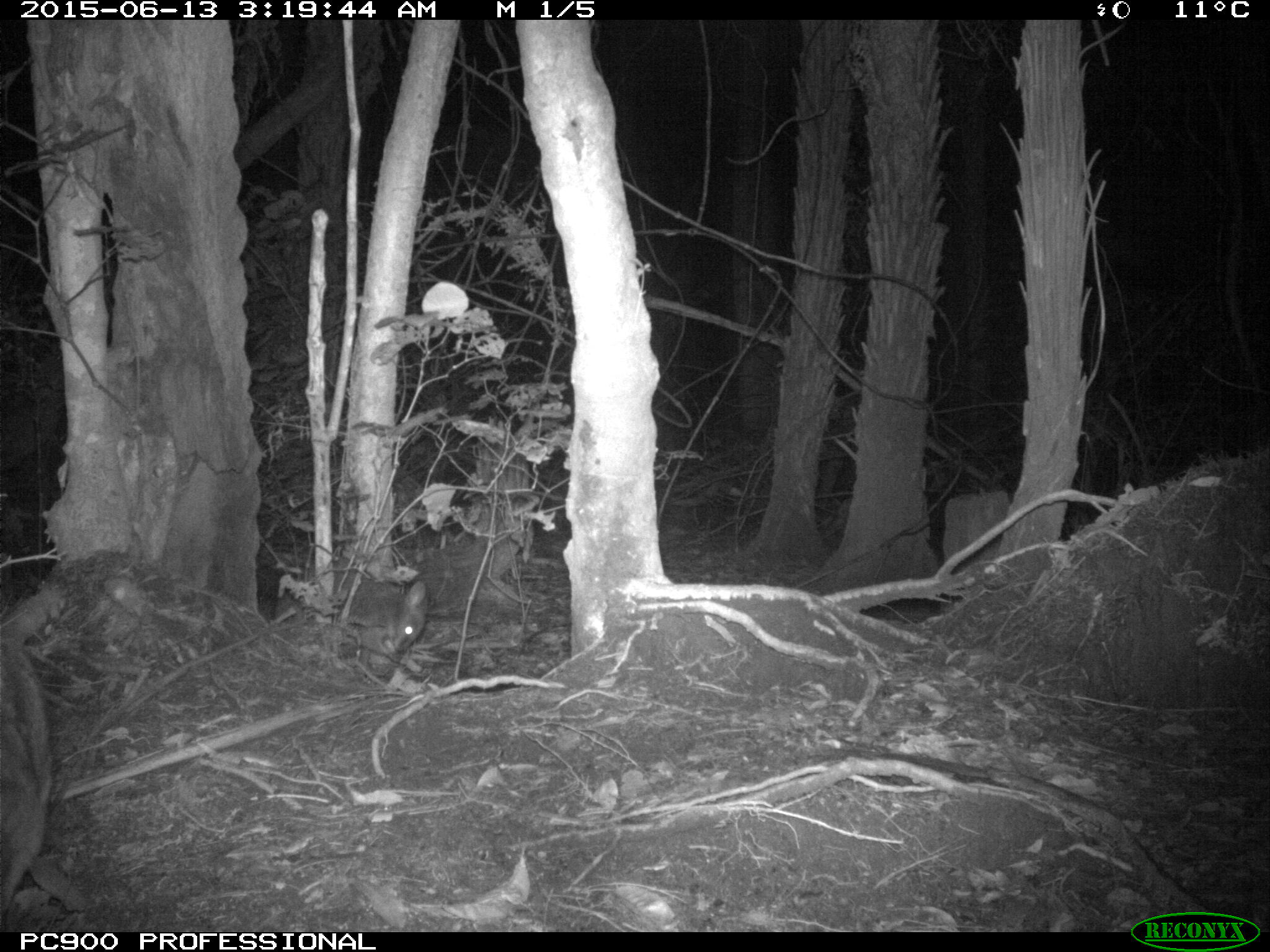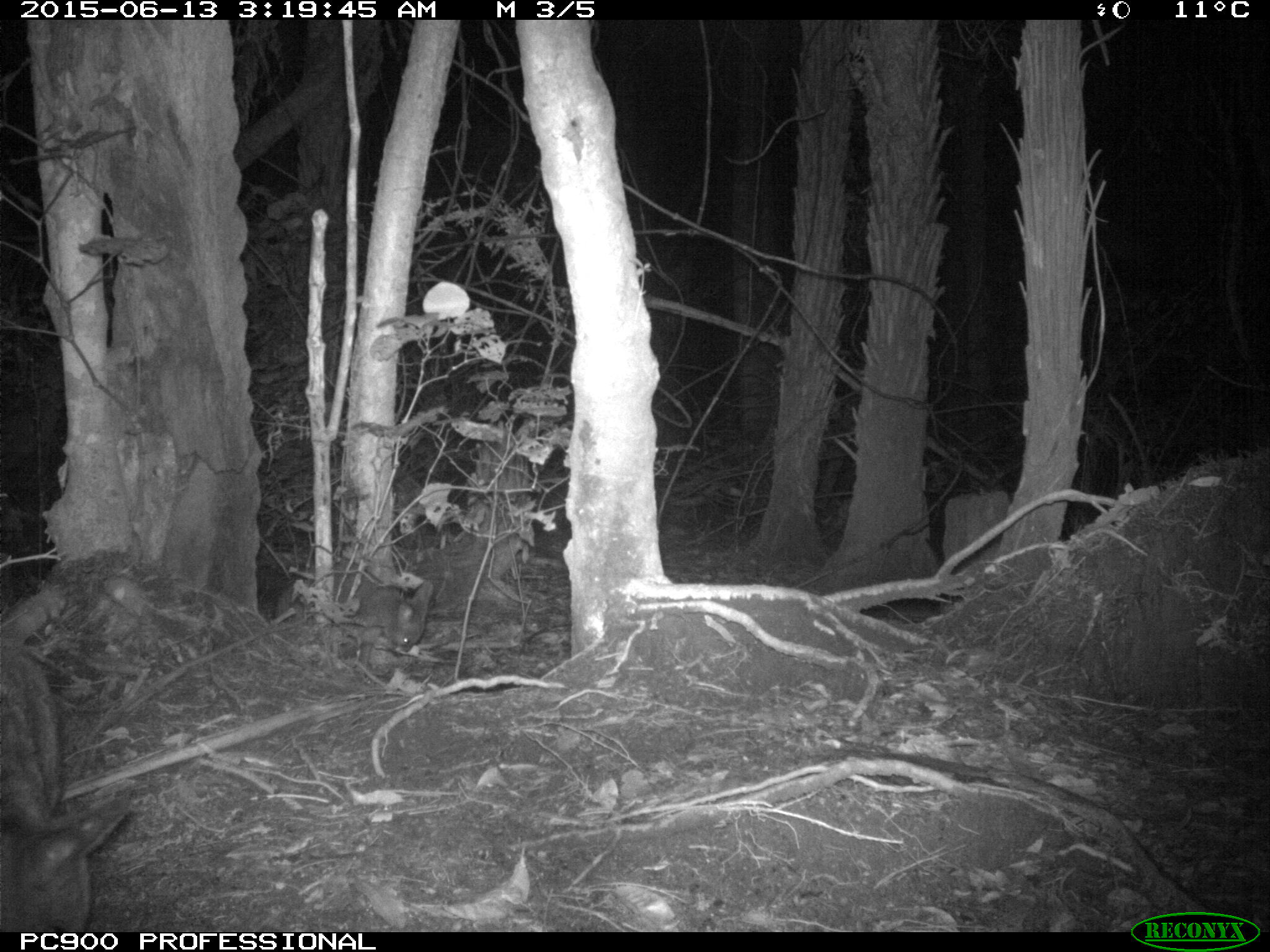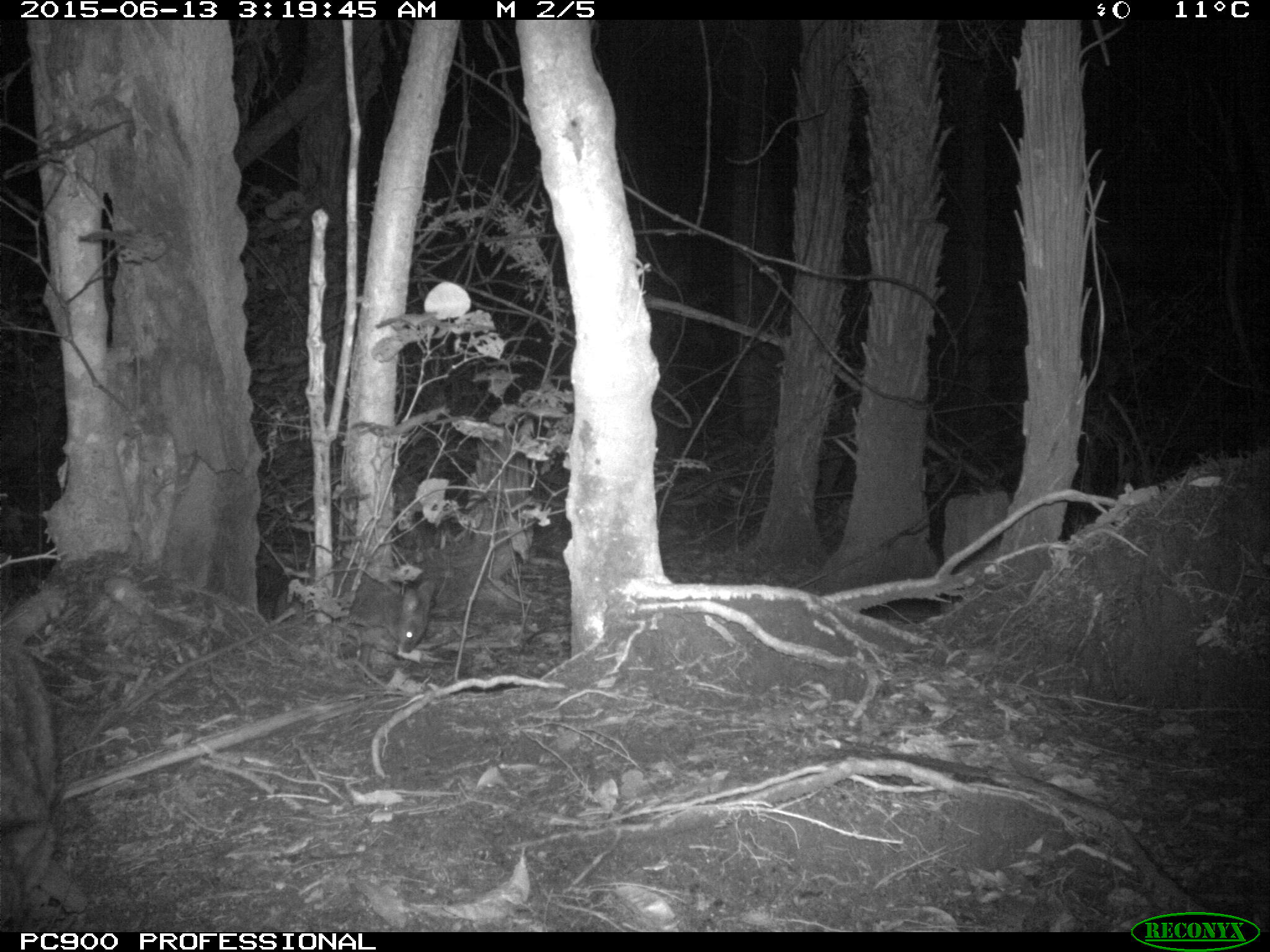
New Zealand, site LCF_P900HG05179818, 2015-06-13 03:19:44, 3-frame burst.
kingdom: Animalia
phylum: Chordata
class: Mammalia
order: Diprotodontia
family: Macropodidae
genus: Notamacropus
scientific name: Notamacropus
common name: wallaby